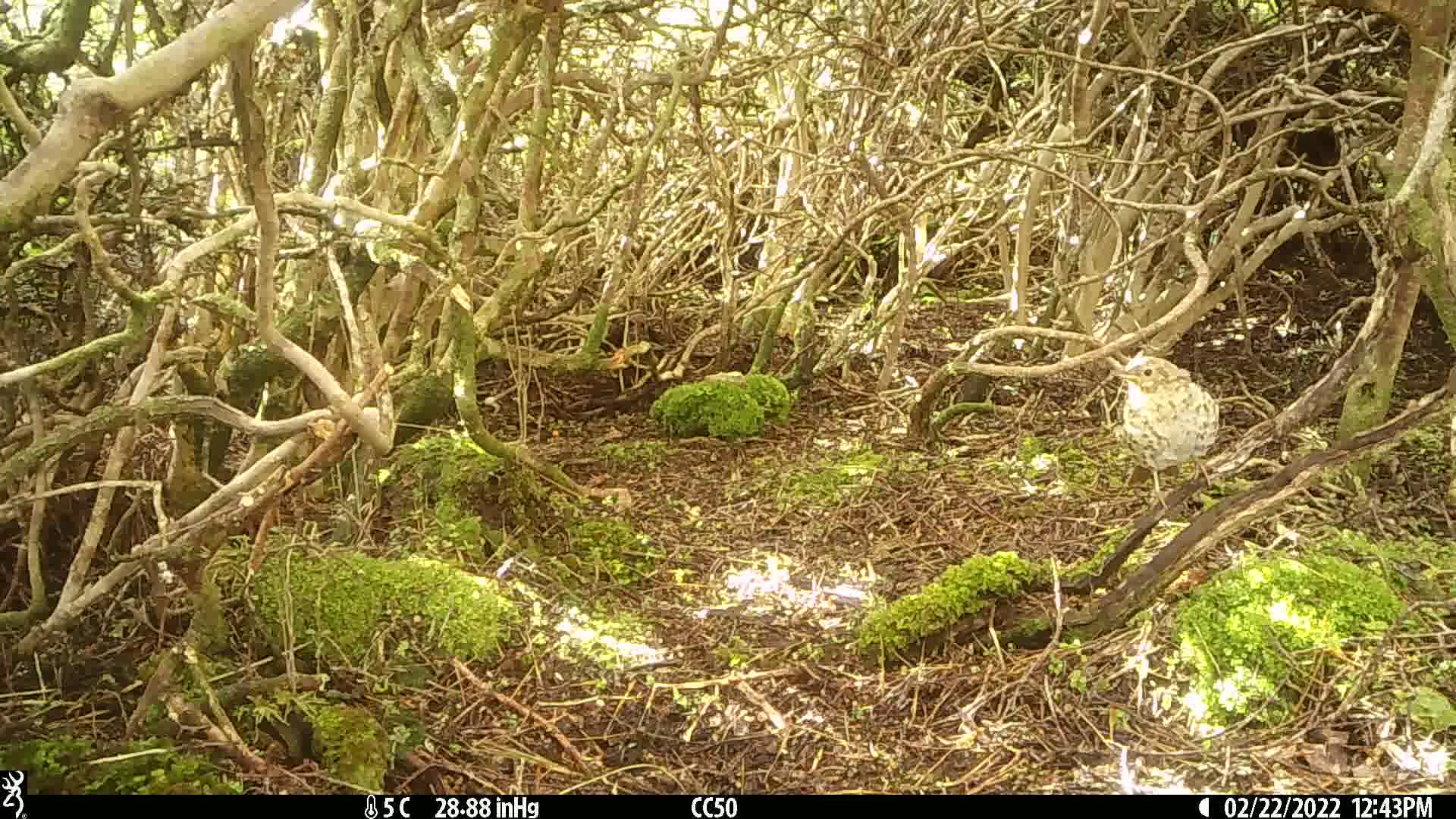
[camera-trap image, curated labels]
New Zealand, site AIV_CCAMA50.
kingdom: Animalia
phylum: Chordata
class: Aves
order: Passeriformes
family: Turdidae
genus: Turdus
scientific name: Turdus philomelos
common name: song thrush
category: thrush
Thrush (song thrush) (Turdus philomelos).